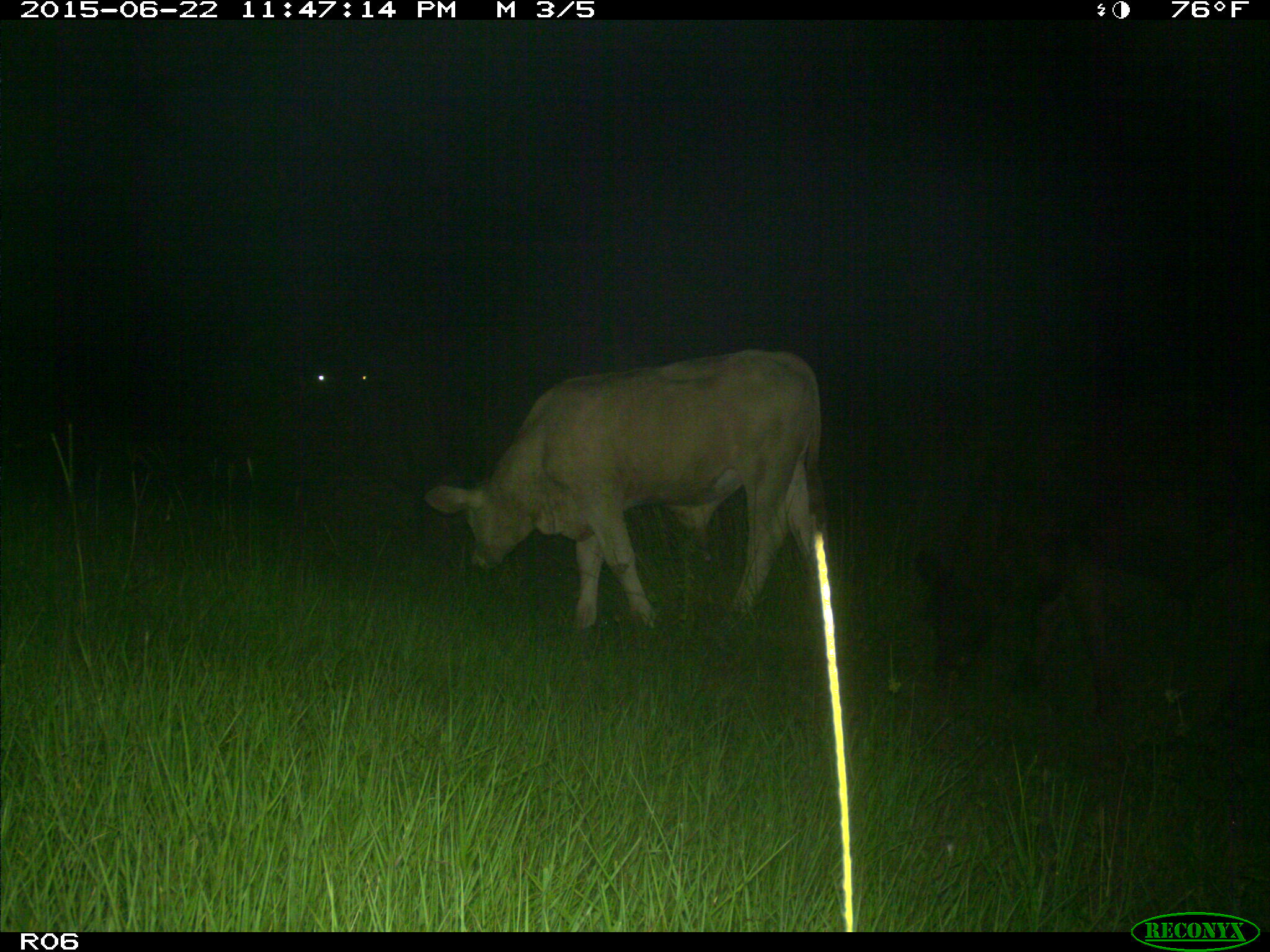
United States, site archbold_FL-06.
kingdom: Animalia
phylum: Chordata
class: Mammalia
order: Artiodactyla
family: Bovidae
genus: Bos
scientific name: Bos taurus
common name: domestic cow